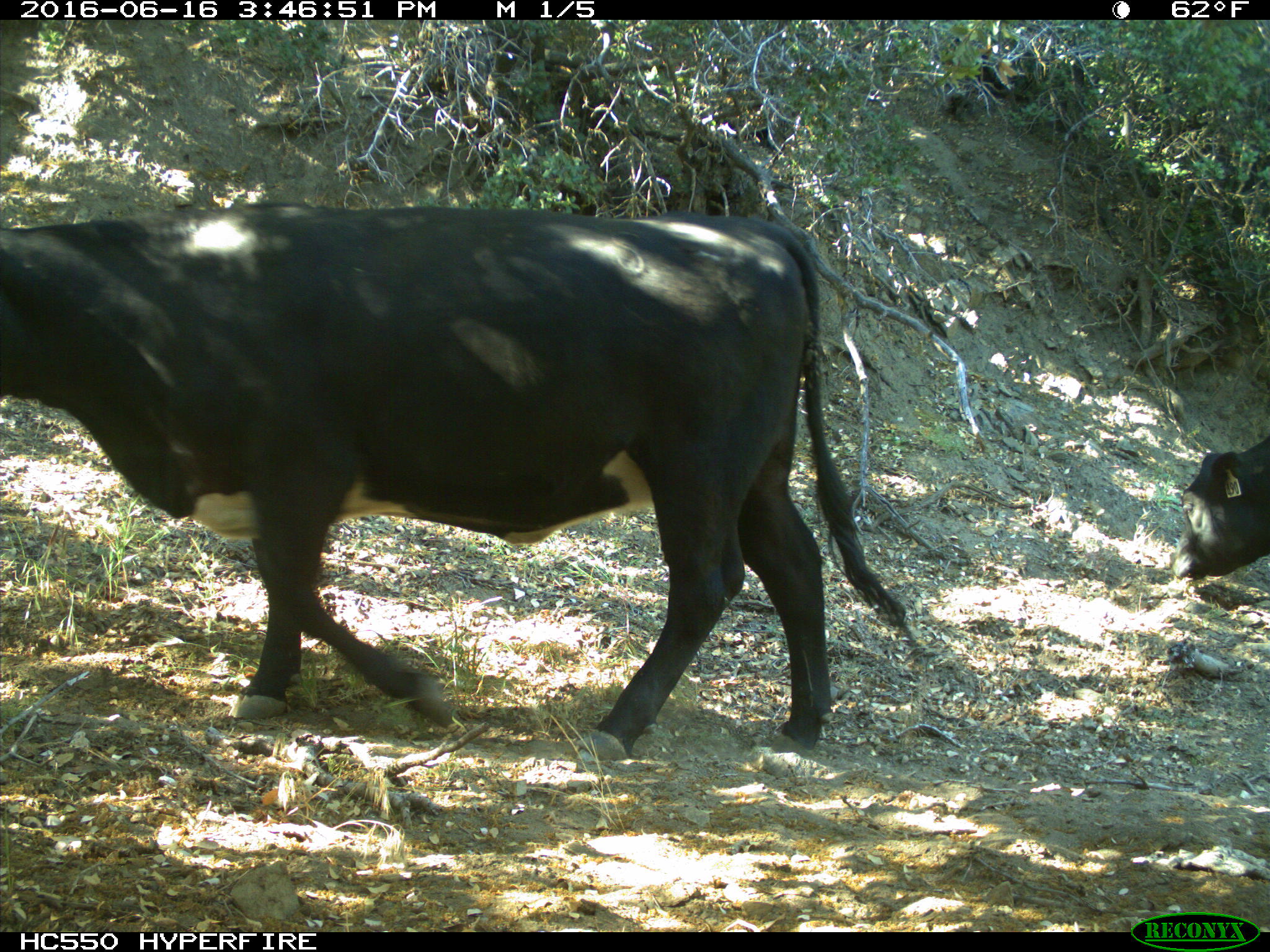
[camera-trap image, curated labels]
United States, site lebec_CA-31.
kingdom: Animalia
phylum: Chordata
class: Mammalia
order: Artiodactyla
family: Bovidae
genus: Bos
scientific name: Bos taurus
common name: domestic cow